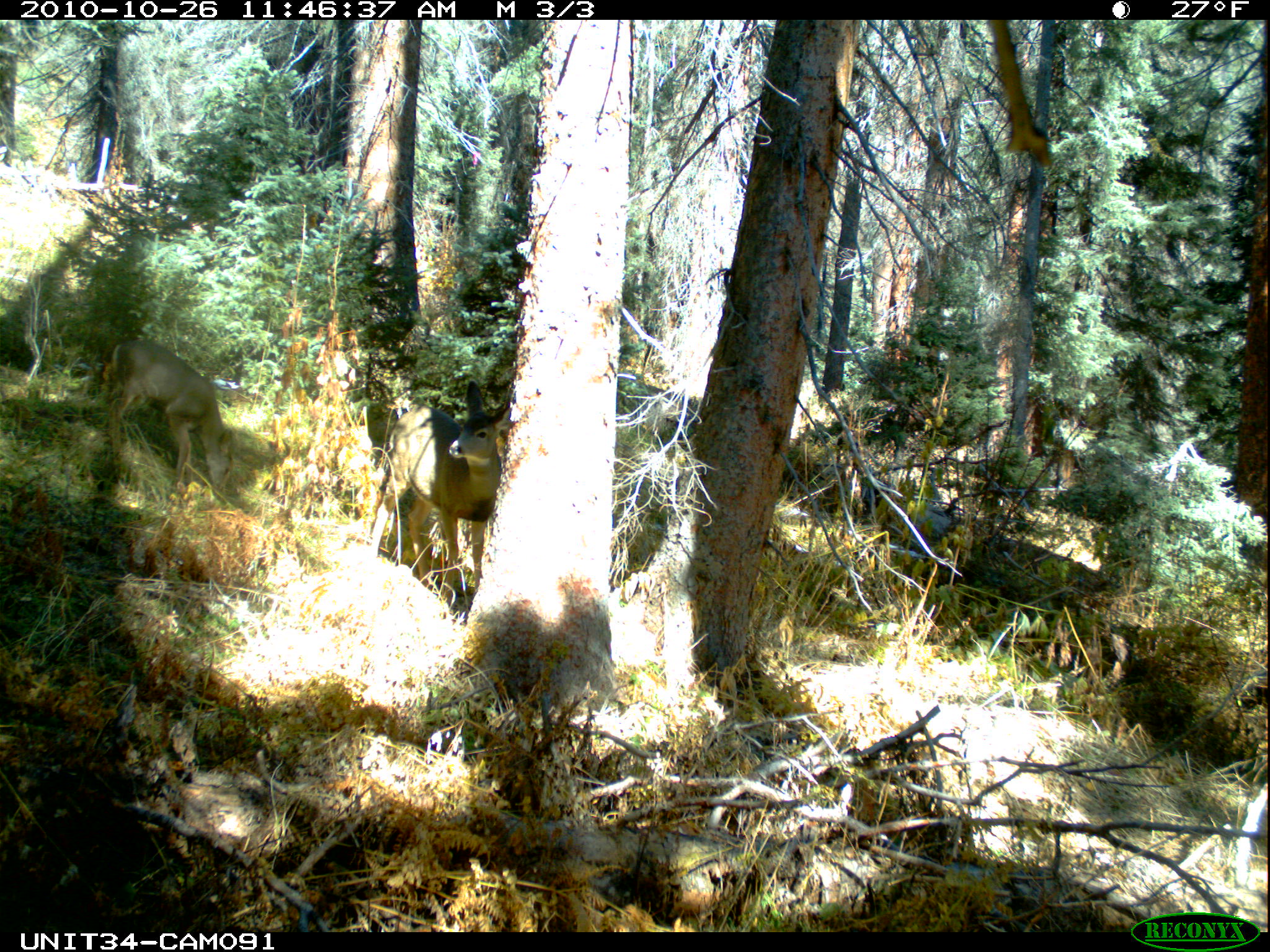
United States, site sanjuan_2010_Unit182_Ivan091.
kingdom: Animalia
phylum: Chordata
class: Mammalia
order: Artiodactyla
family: Cervidae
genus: Odocoileus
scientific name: Odocoileus hemionus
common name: mule deer